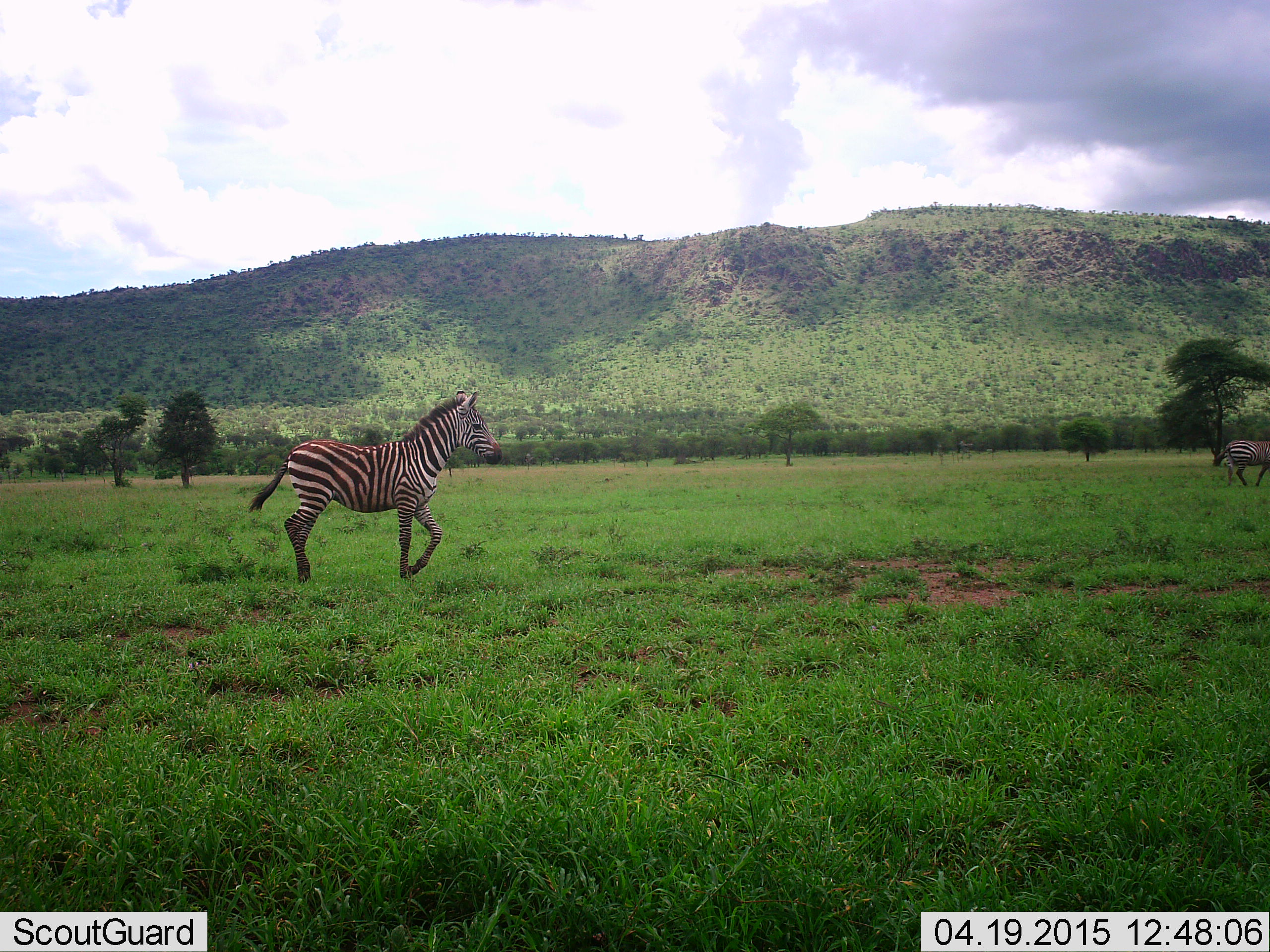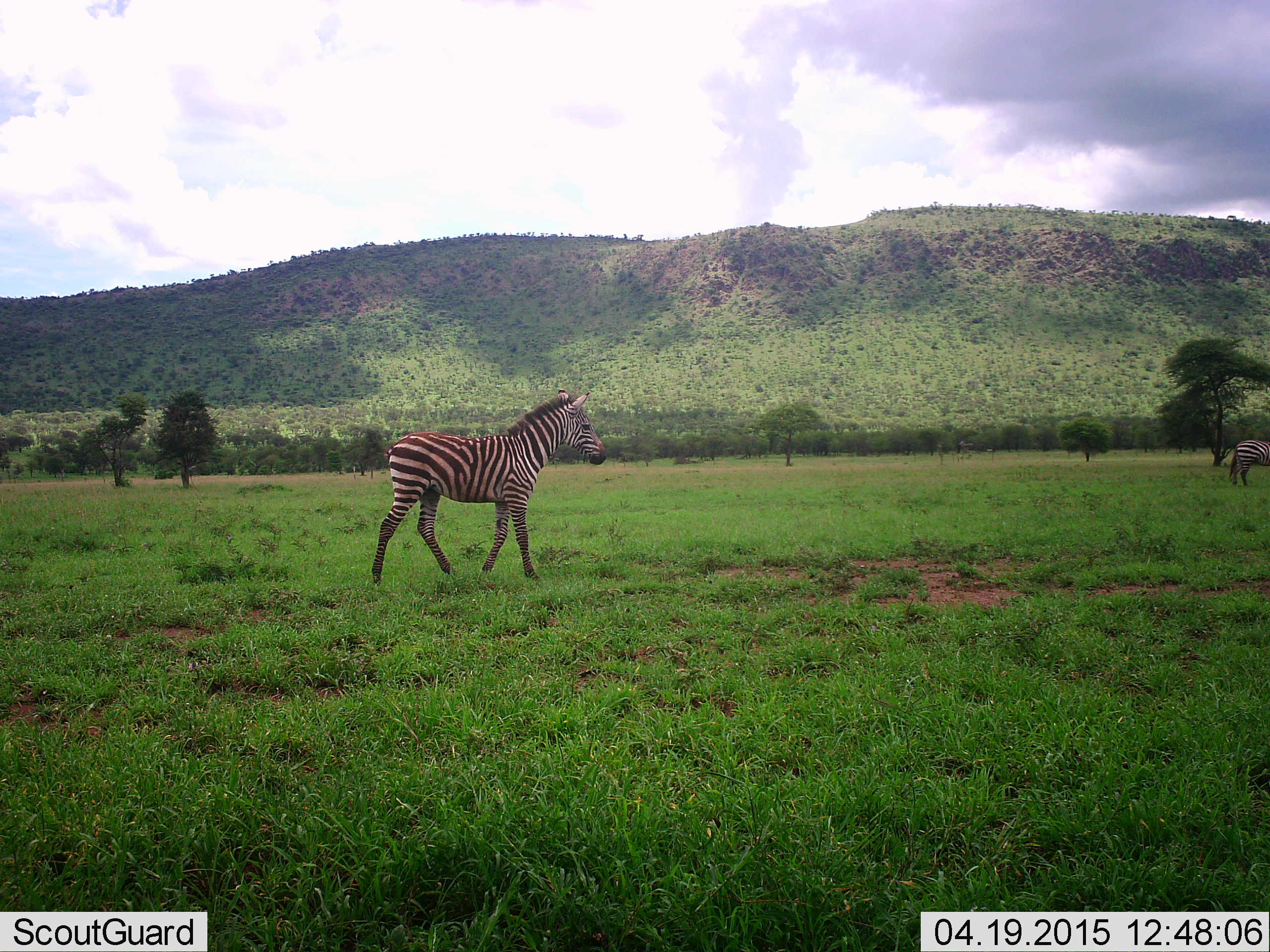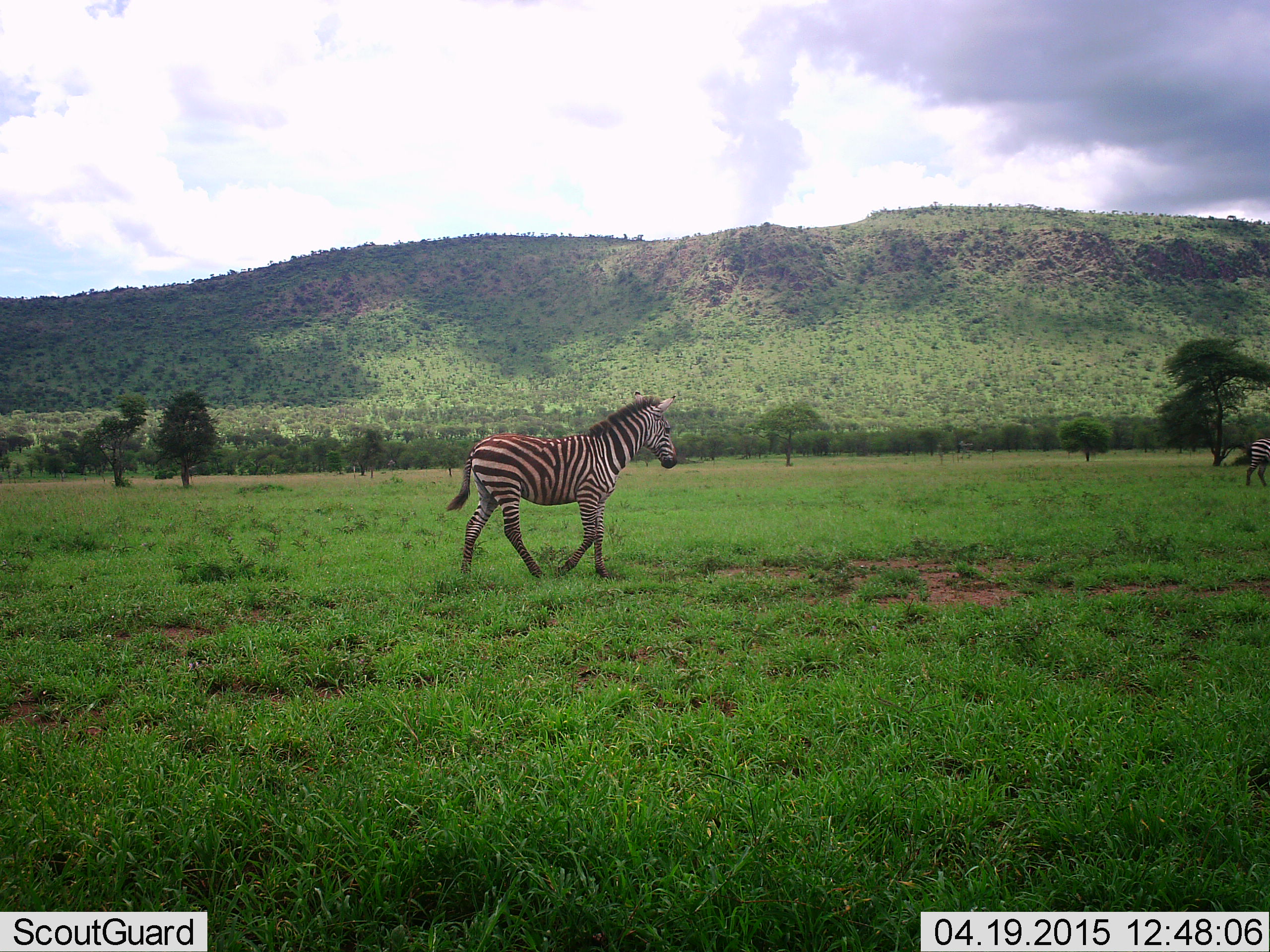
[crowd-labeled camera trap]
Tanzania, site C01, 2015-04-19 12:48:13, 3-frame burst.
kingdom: Animalia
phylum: Chordata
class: Mammalia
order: Perissodactyla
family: Equidae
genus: Equus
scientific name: Equus quagga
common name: plains zebra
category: zebra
Zebra (plains zebra) (Equus quagga), count 2. Behavior (volunteer vote fractions): standing 20%, resting 0%, moving 100%, interacting 0%. Young present (vote fraction): 20%. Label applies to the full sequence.